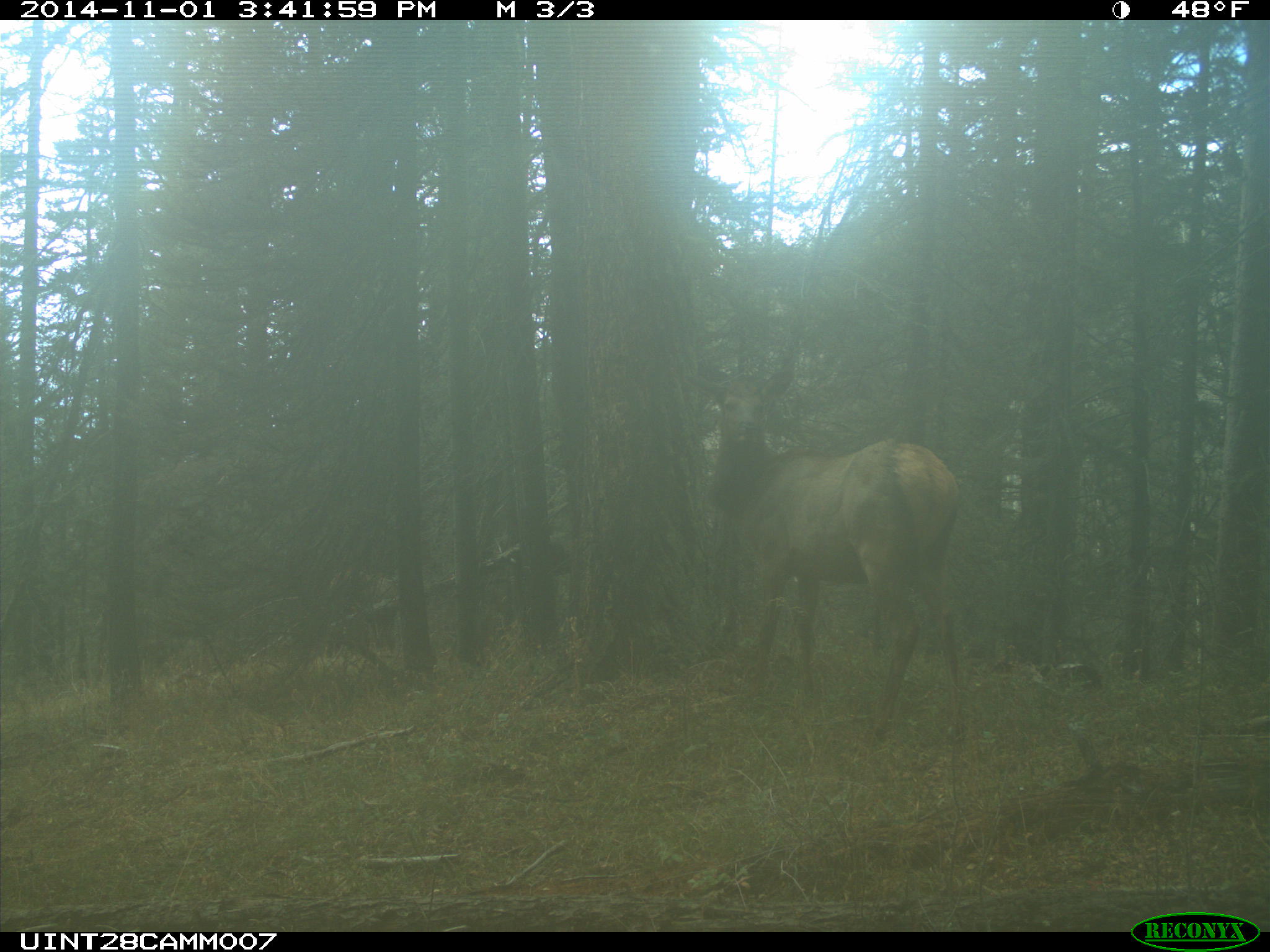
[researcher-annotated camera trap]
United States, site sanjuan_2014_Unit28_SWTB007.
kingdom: Animalia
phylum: Chordata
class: Mammalia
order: Artiodactyla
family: Cervidae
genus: Cervus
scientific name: Cervus elaphus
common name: red deer